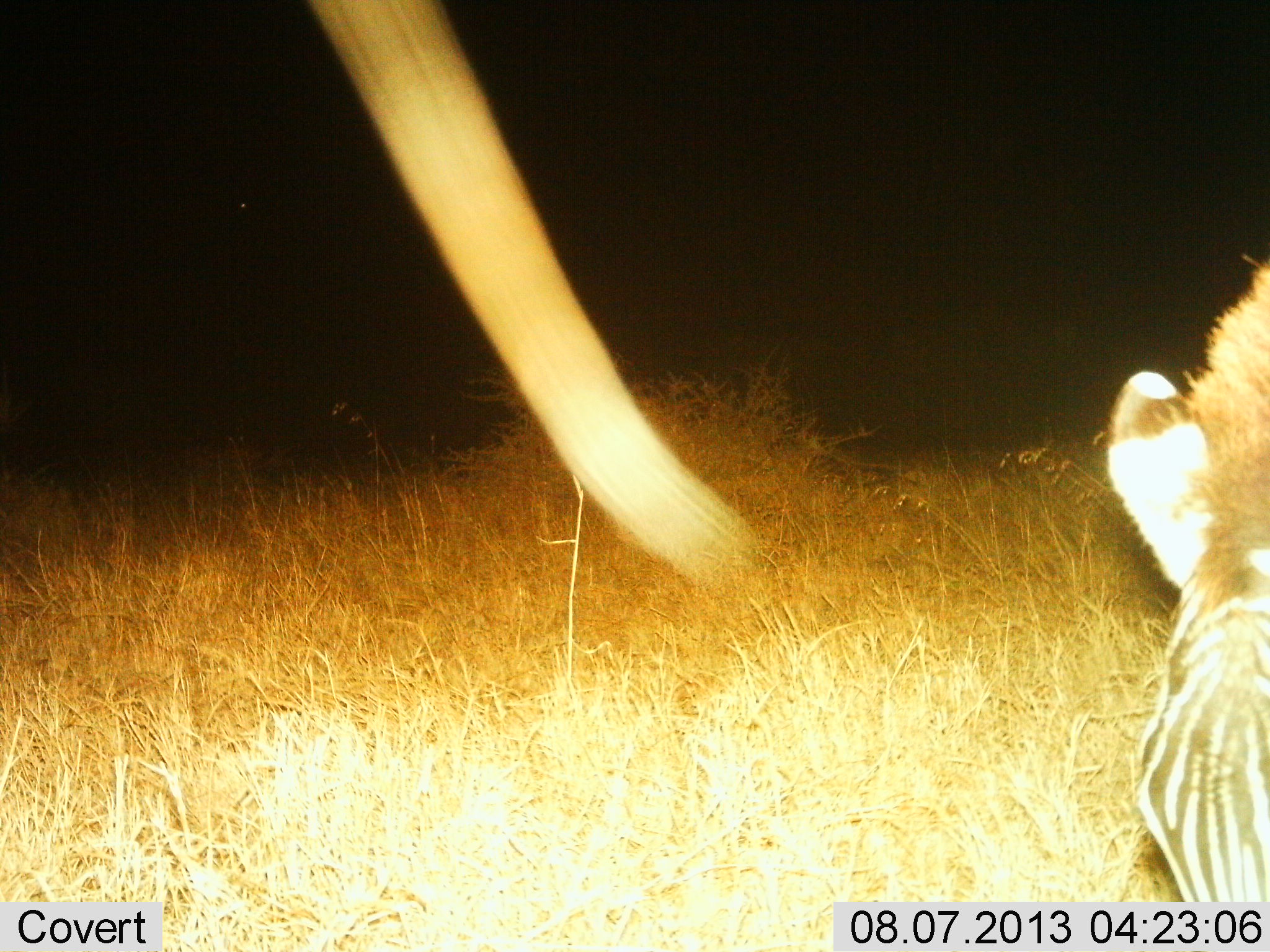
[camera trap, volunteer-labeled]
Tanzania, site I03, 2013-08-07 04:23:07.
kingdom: Animalia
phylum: Chordata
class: Mammalia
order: Perissodactyla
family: Equidae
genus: Equus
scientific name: Equus quagga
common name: plains zebra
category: zebra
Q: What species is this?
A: Zebra (plains zebra) (Equus quagga).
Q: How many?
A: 1.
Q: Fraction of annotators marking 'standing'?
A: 44%.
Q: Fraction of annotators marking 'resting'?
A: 11%.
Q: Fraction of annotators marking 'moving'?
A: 6%.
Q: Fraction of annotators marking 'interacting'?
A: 6%.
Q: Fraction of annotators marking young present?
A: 6%.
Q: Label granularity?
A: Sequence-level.